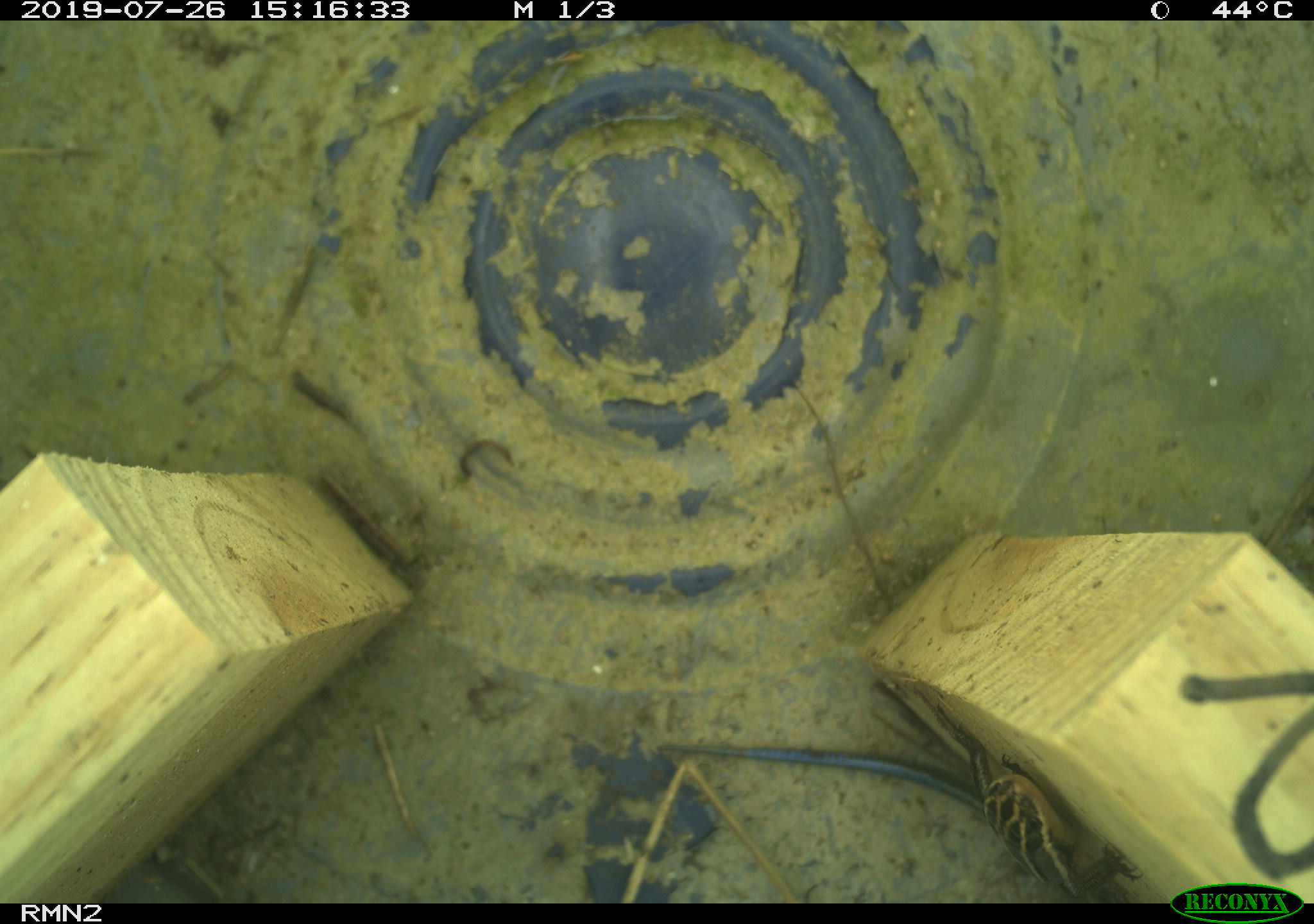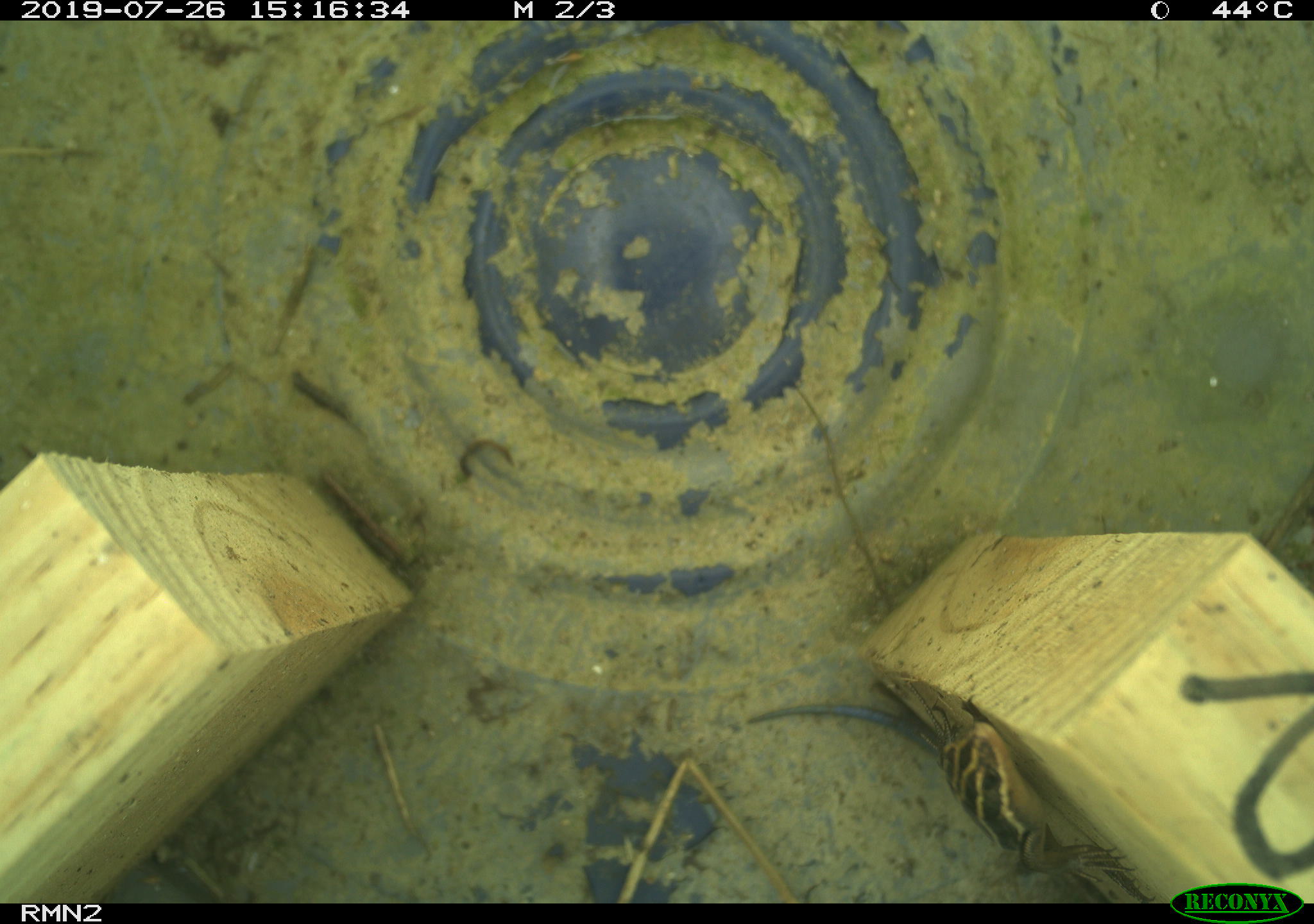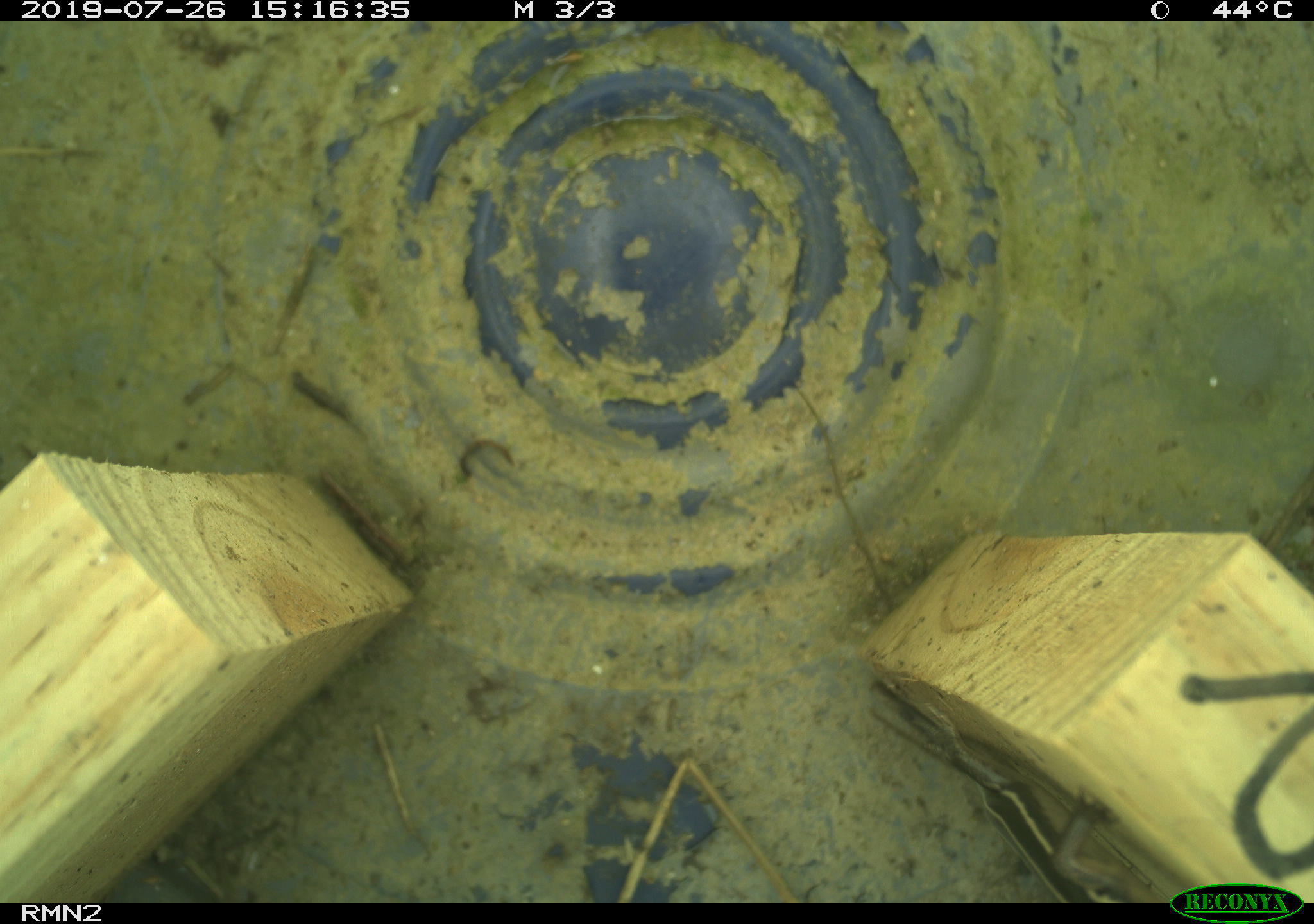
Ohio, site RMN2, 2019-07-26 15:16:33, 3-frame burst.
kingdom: Animalia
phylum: Chordata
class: Reptilia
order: Squamata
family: Scincidae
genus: Plestiodon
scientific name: Plestiodon fasciatus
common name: common five-lined skink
Common five-lined skink (Plestiodon fasciatus).